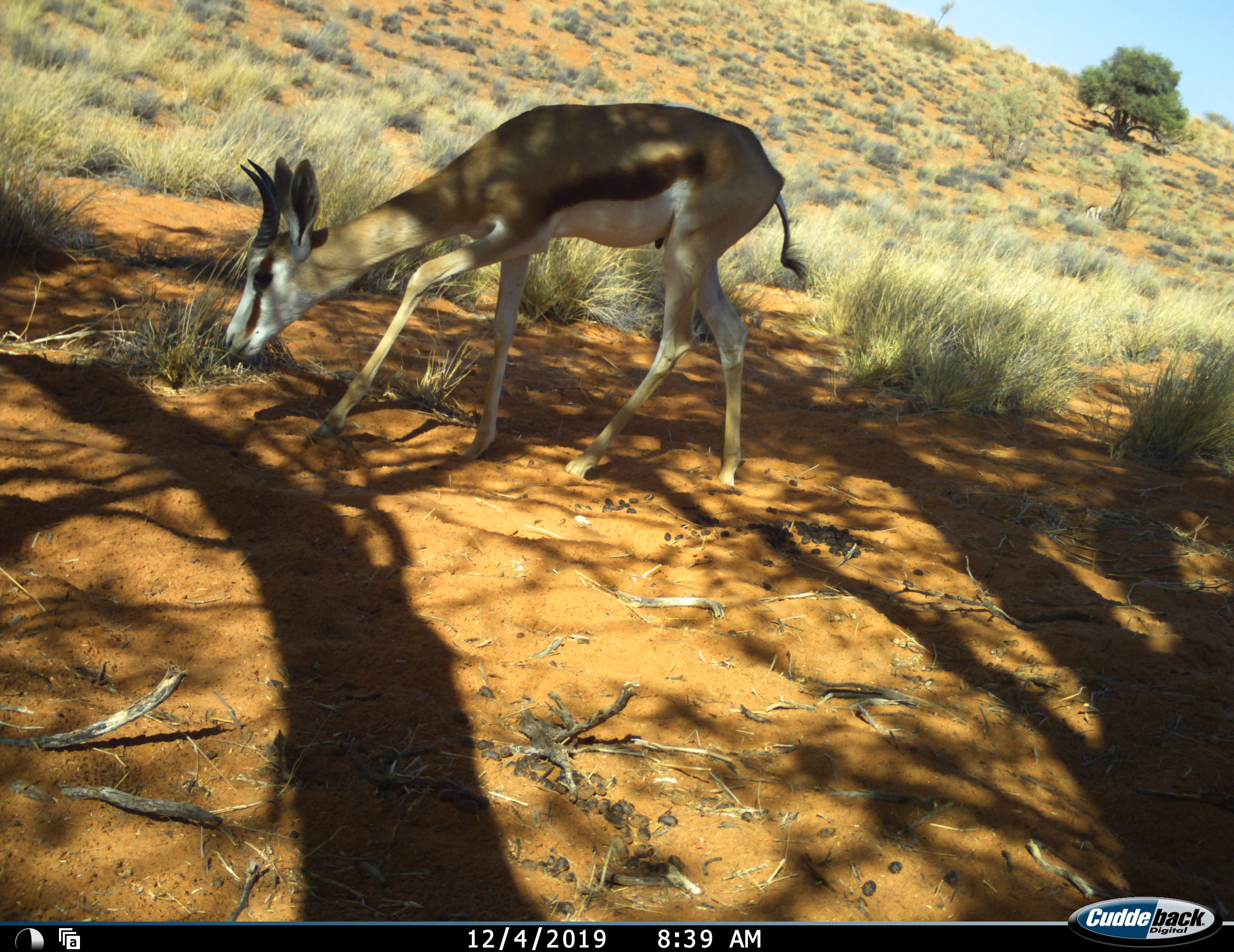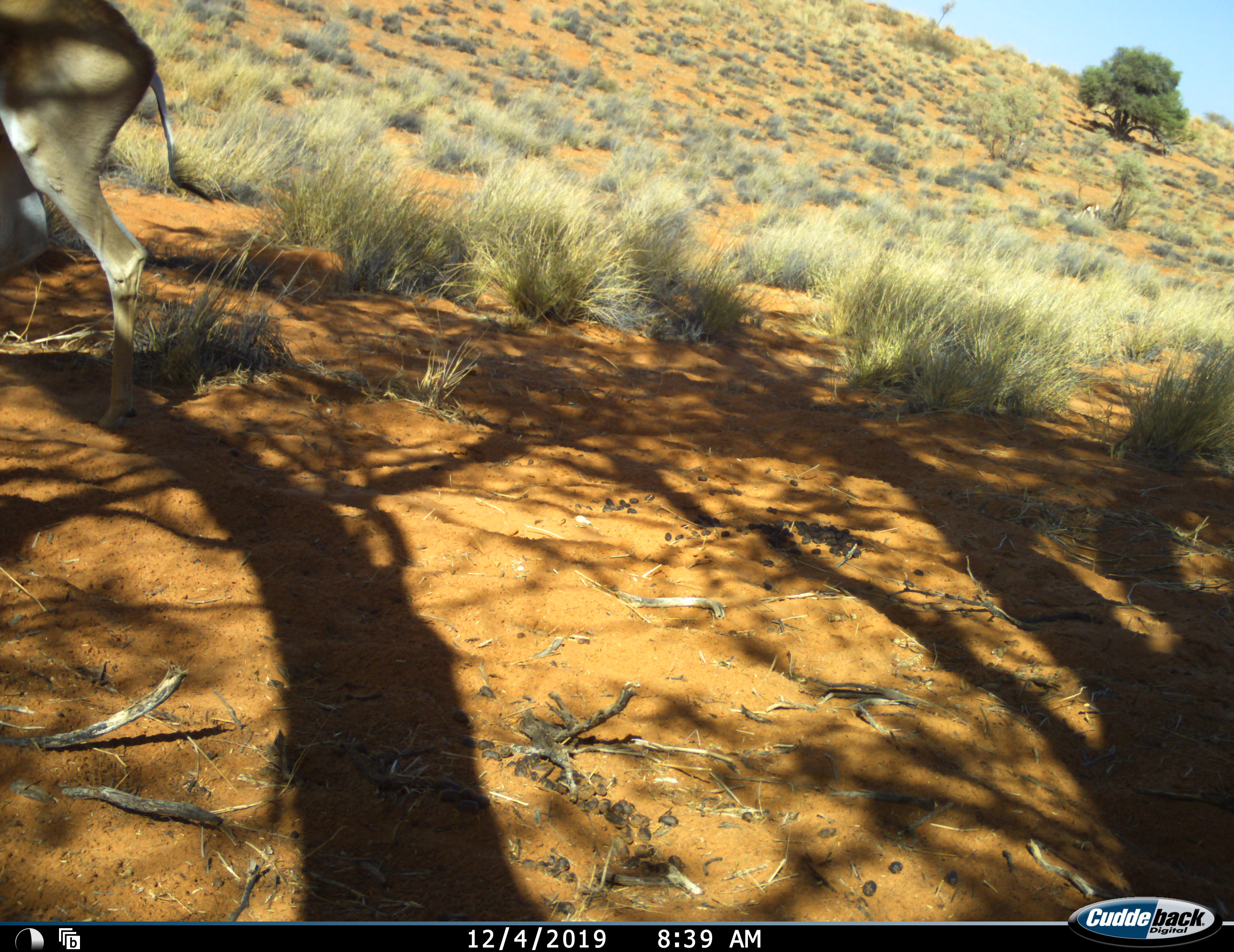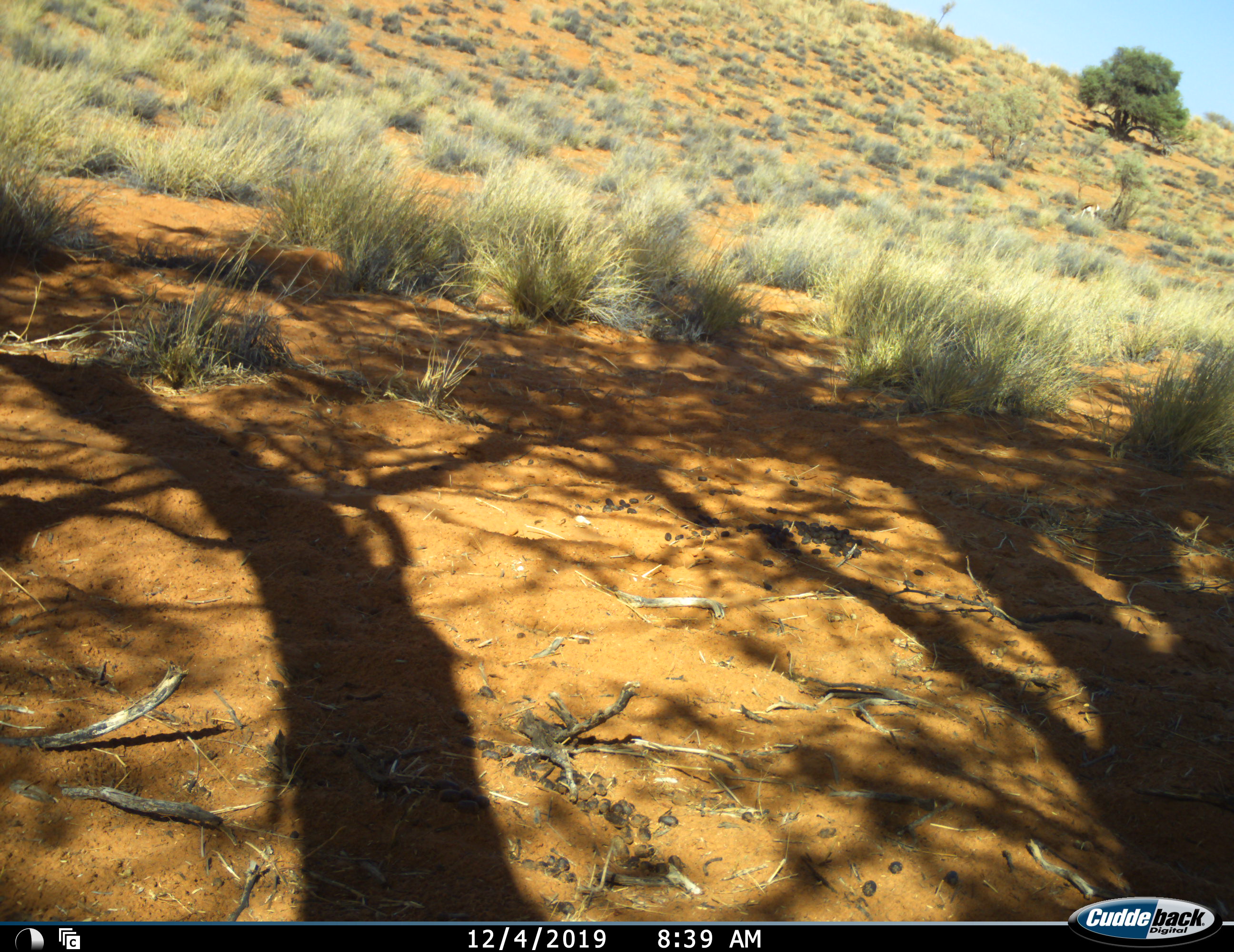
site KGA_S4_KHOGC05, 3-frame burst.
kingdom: Animalia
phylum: Chordata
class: Mammalia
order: Artiodactyla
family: Bovidae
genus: Antidorcas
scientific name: Antidorcas marsupialis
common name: springbok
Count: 1.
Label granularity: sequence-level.